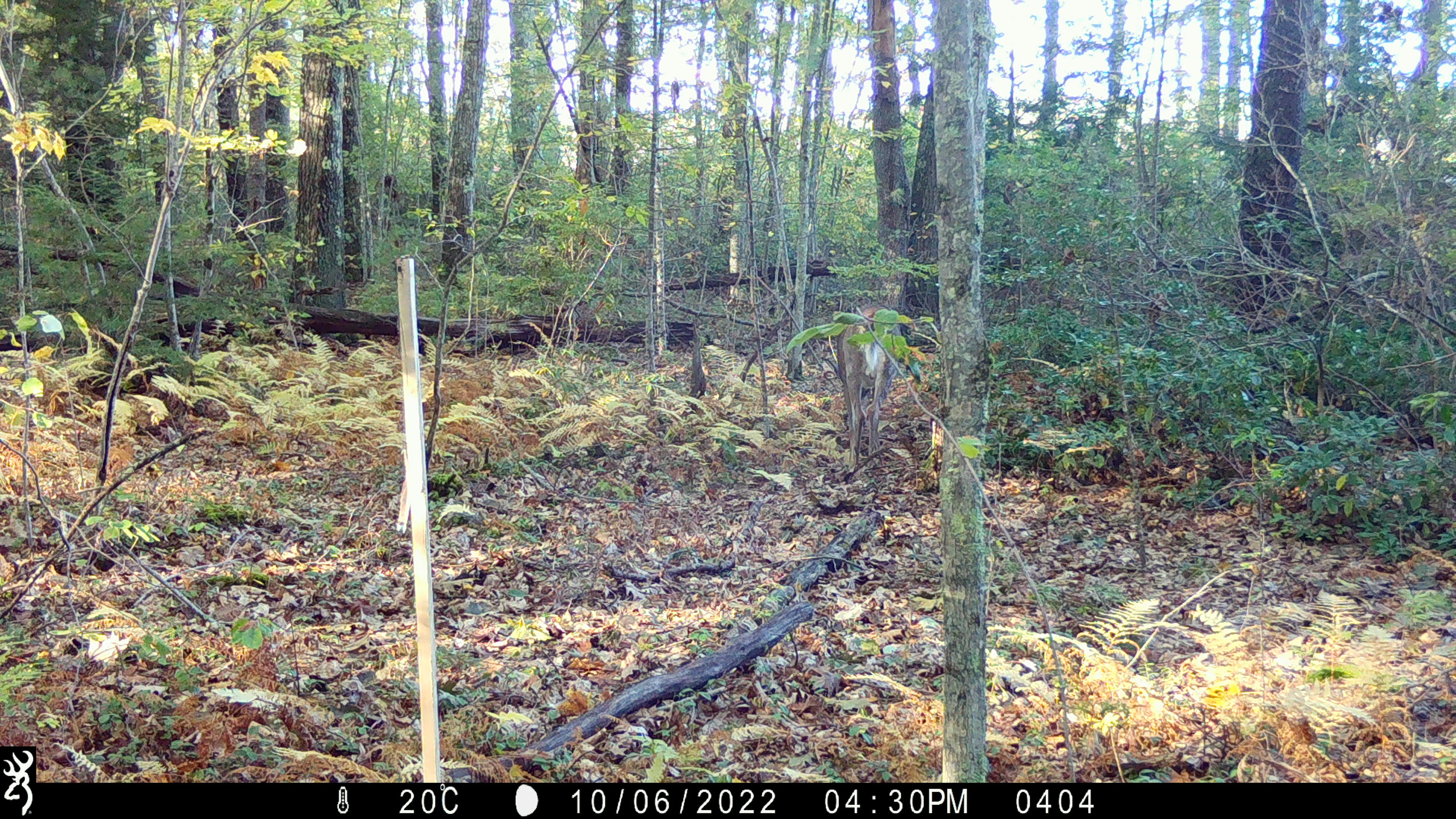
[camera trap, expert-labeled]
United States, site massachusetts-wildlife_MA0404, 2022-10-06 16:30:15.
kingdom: Animalia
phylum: Chordata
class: Mammalia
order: Artiodactyla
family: Cervidae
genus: Odocoileus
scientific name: Odocoileus virginianus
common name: white-tailed deer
White-tailed deer (Odocoileus virginianus).